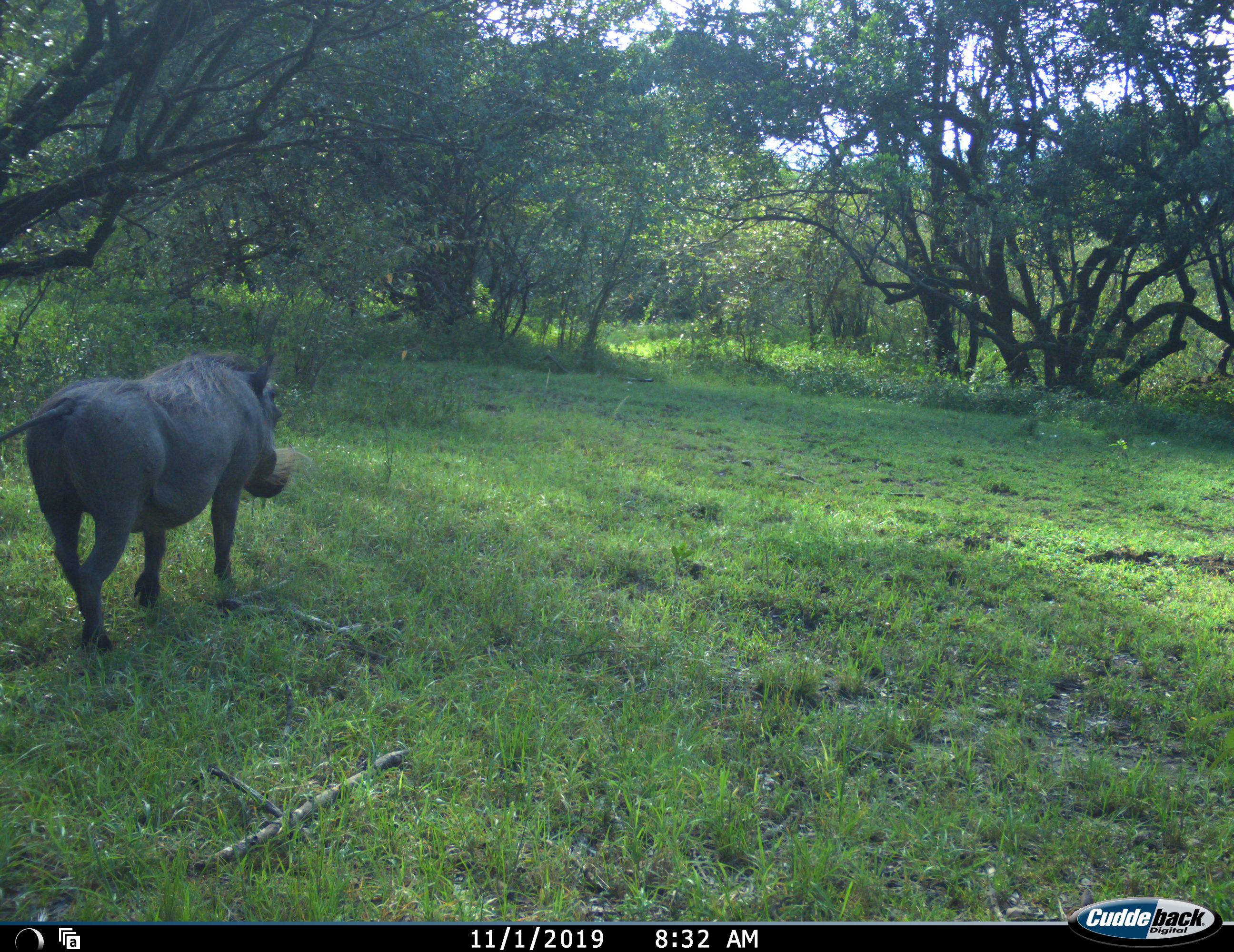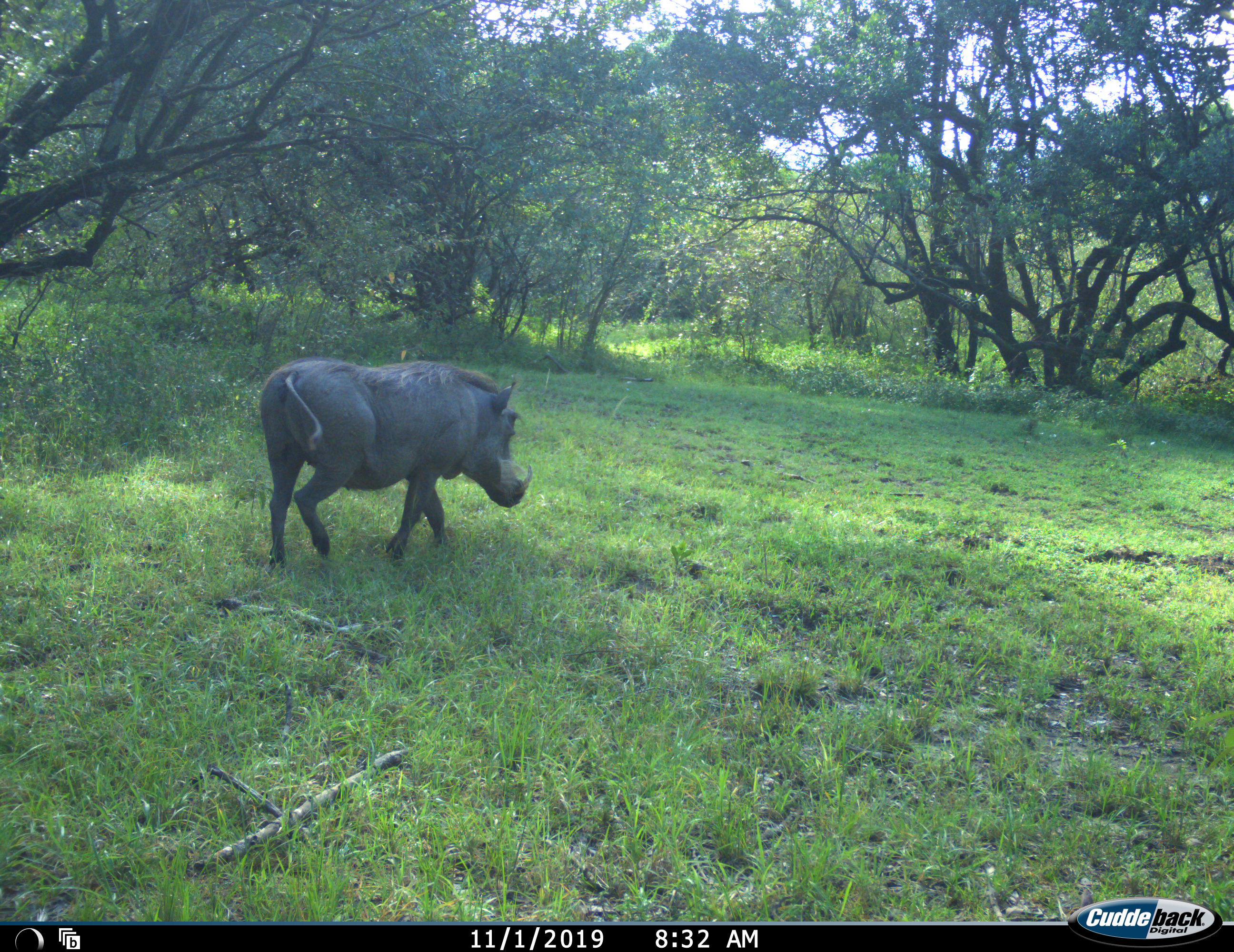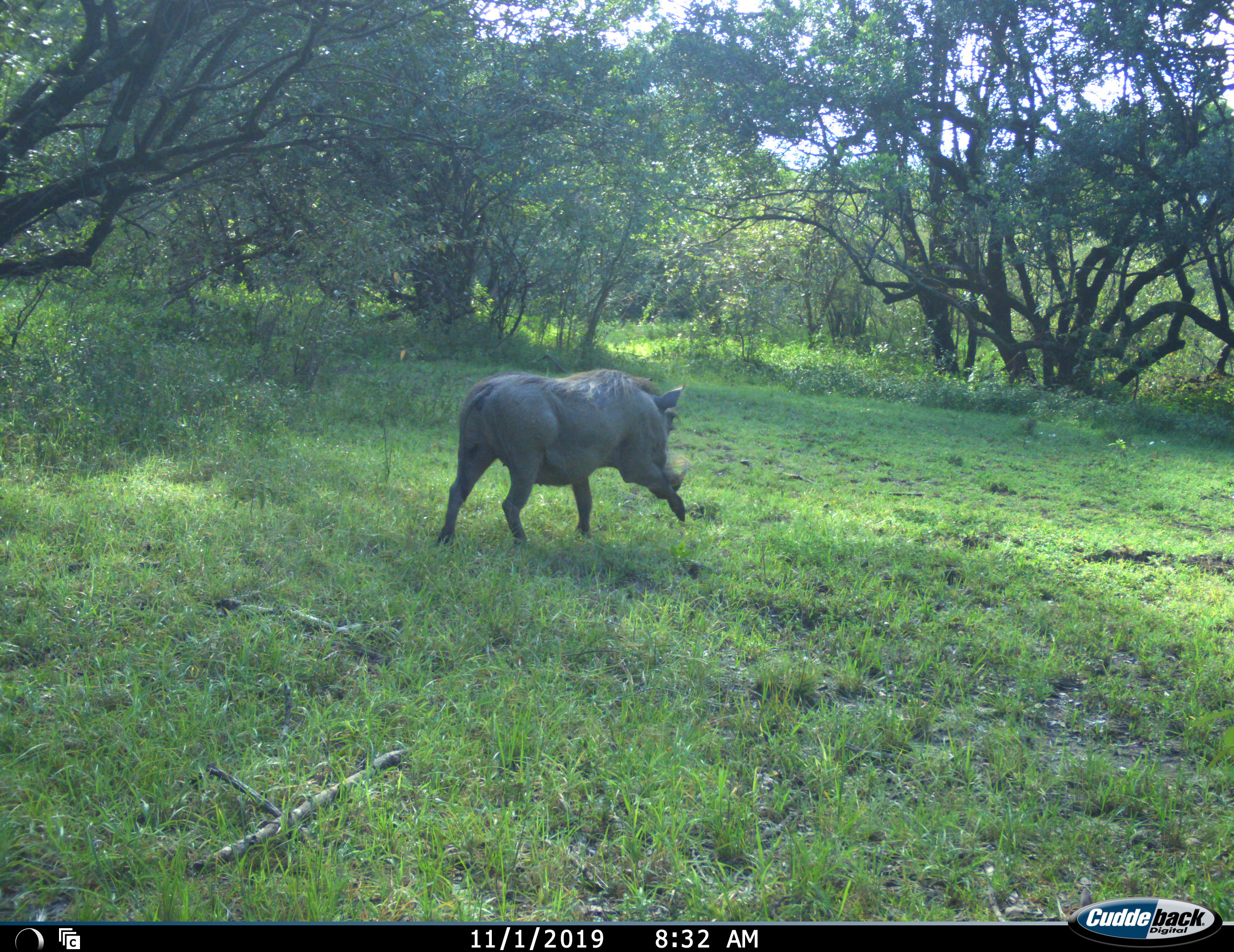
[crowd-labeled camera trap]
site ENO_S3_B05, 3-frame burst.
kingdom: Animalia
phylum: Chordata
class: Mammalia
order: Artiodactyla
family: Suidae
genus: Phacochoerus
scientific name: Phacochoerus africanus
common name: warthog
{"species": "warthog (Phacochoerus africanus)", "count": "1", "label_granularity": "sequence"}